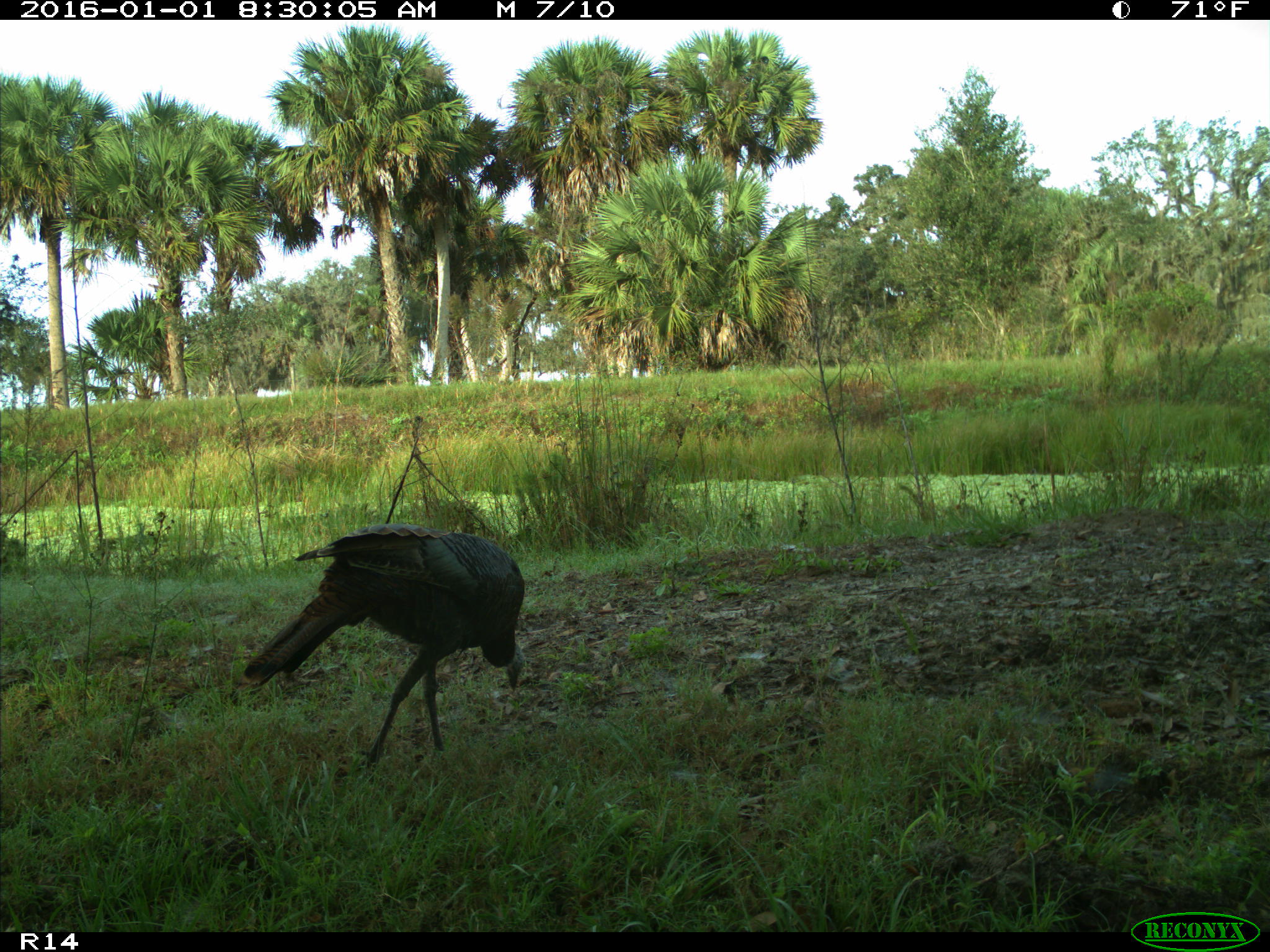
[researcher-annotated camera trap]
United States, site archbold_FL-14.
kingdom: Animalia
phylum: Chordata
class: Aves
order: Galliformes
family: Phasianidae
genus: Meleagris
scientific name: Meleagris gallopavo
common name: wild turkey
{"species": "Meleagris gallopavo (wild turkey)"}